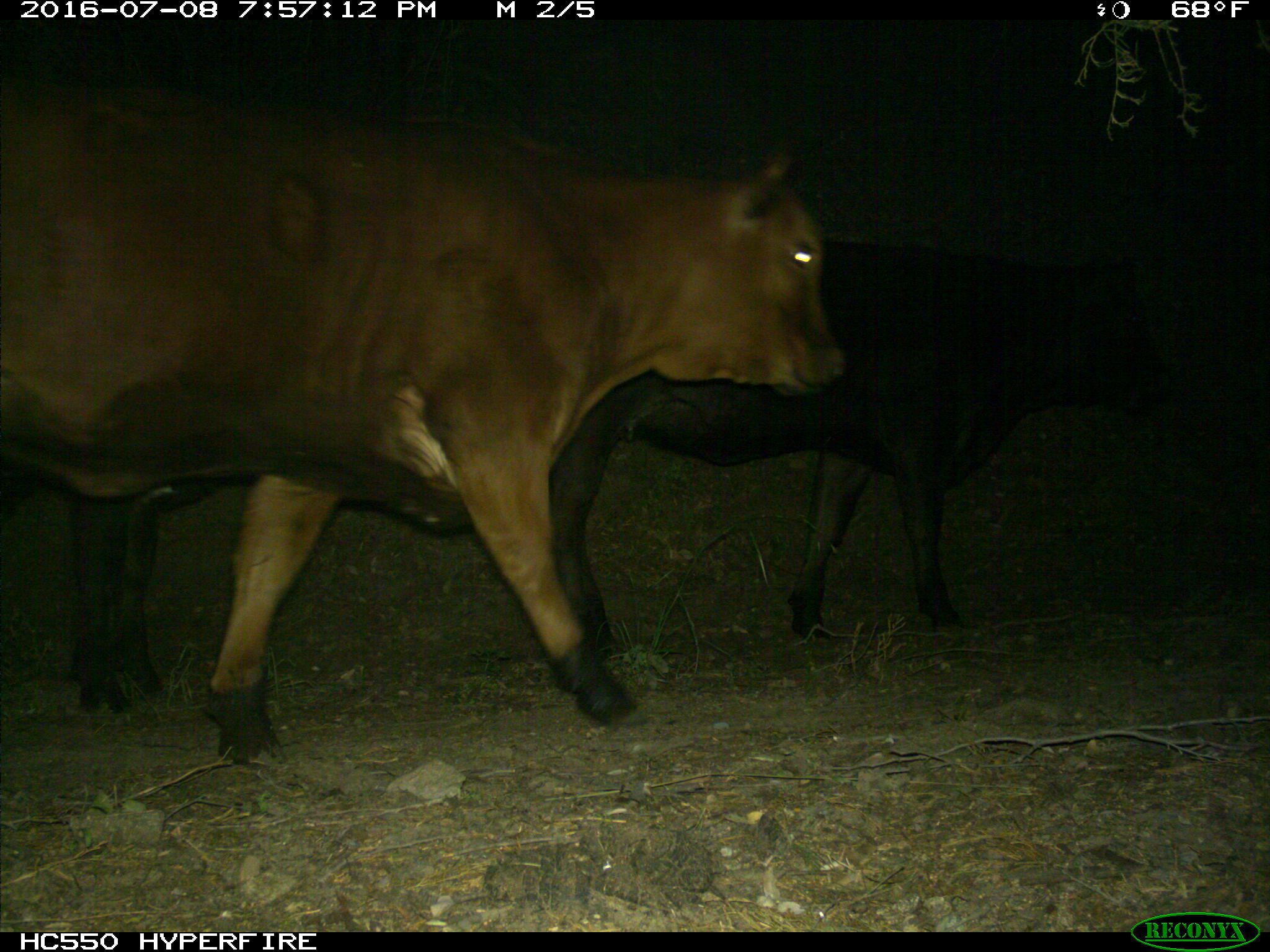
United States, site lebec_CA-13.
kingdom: Animalia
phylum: Chordata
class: Mammalia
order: Artiodactyla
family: Bovidae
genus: Bos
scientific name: Bos taurus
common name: domestic cow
Bos taurus (domestic cow).